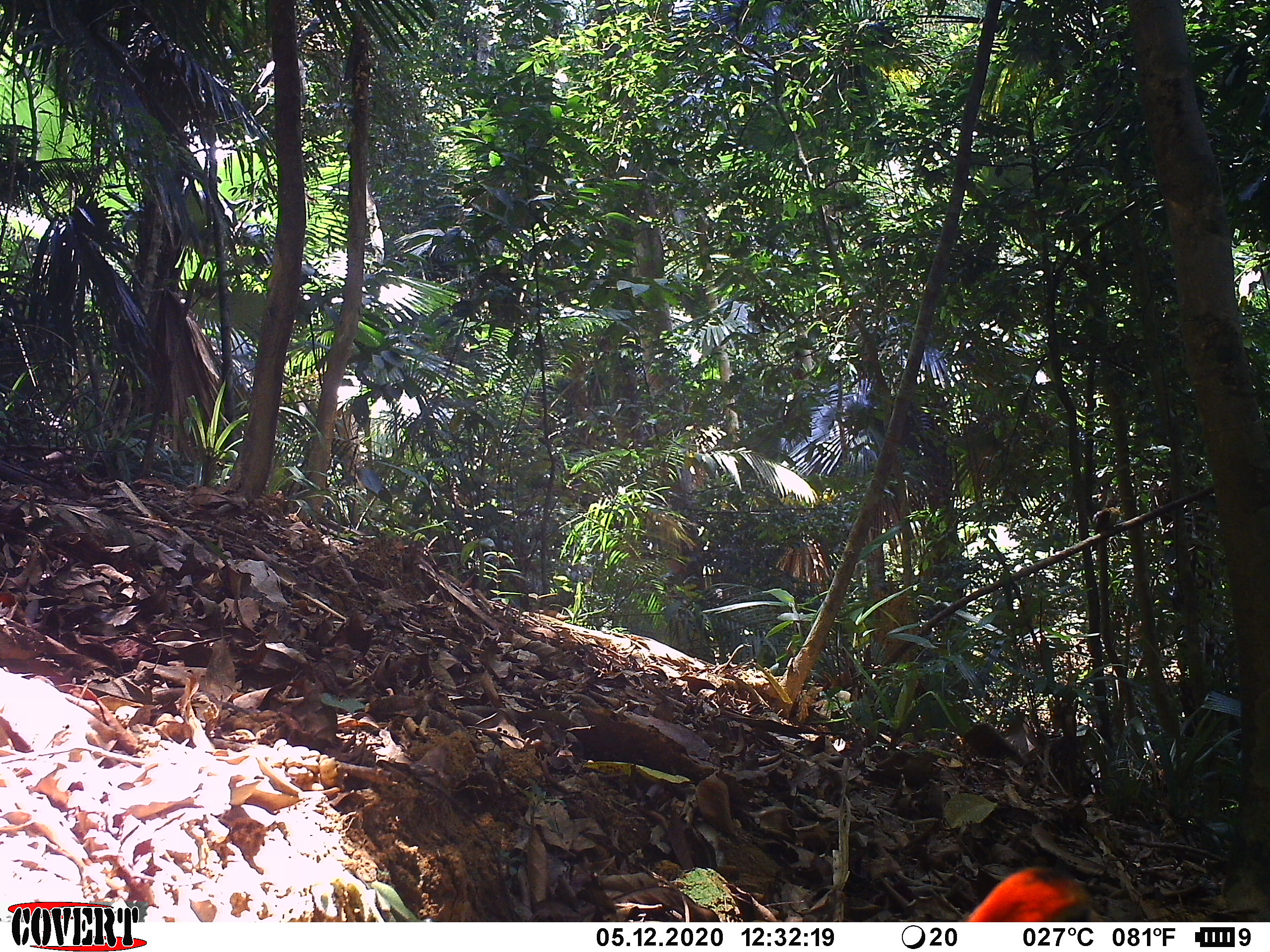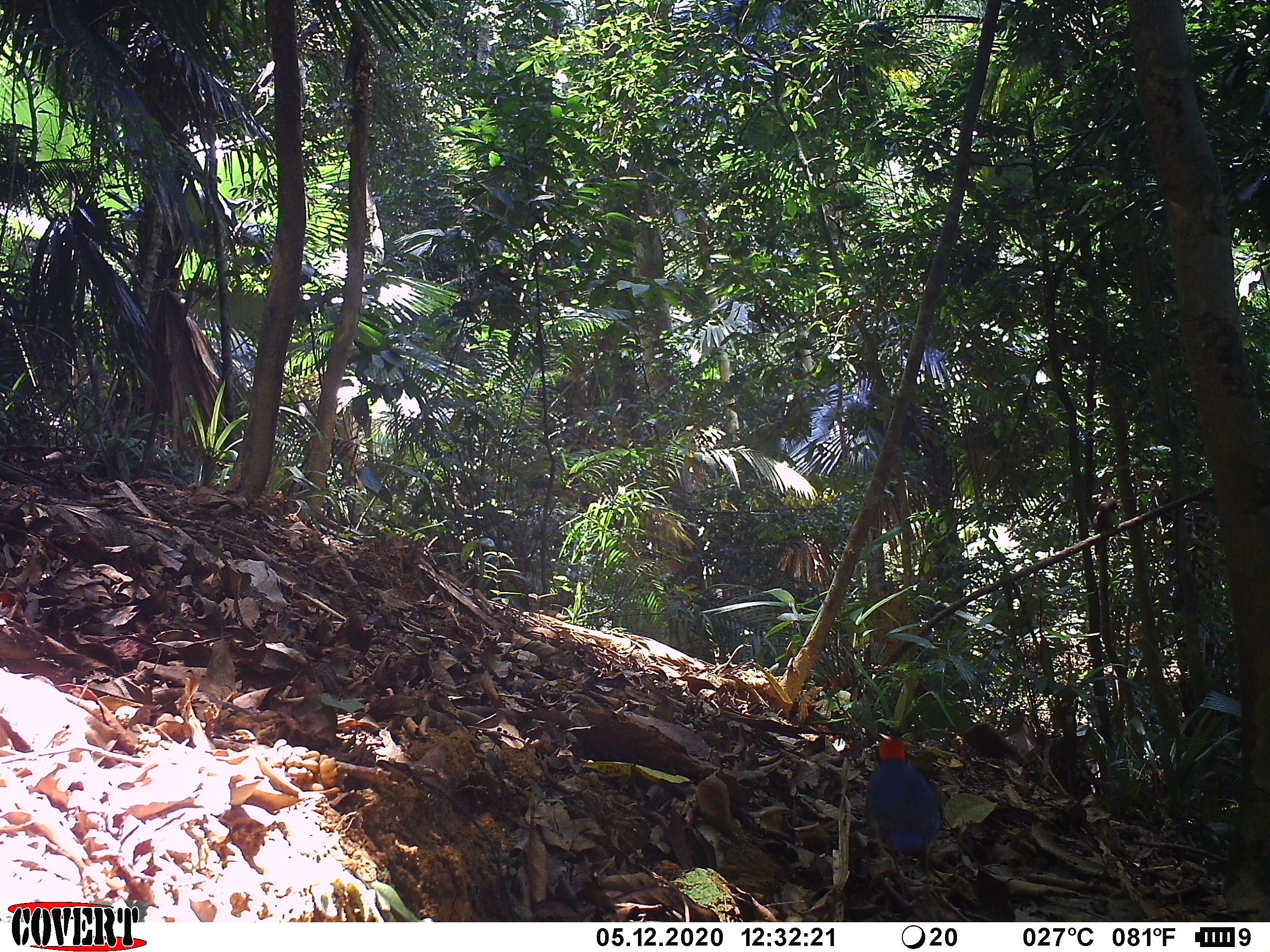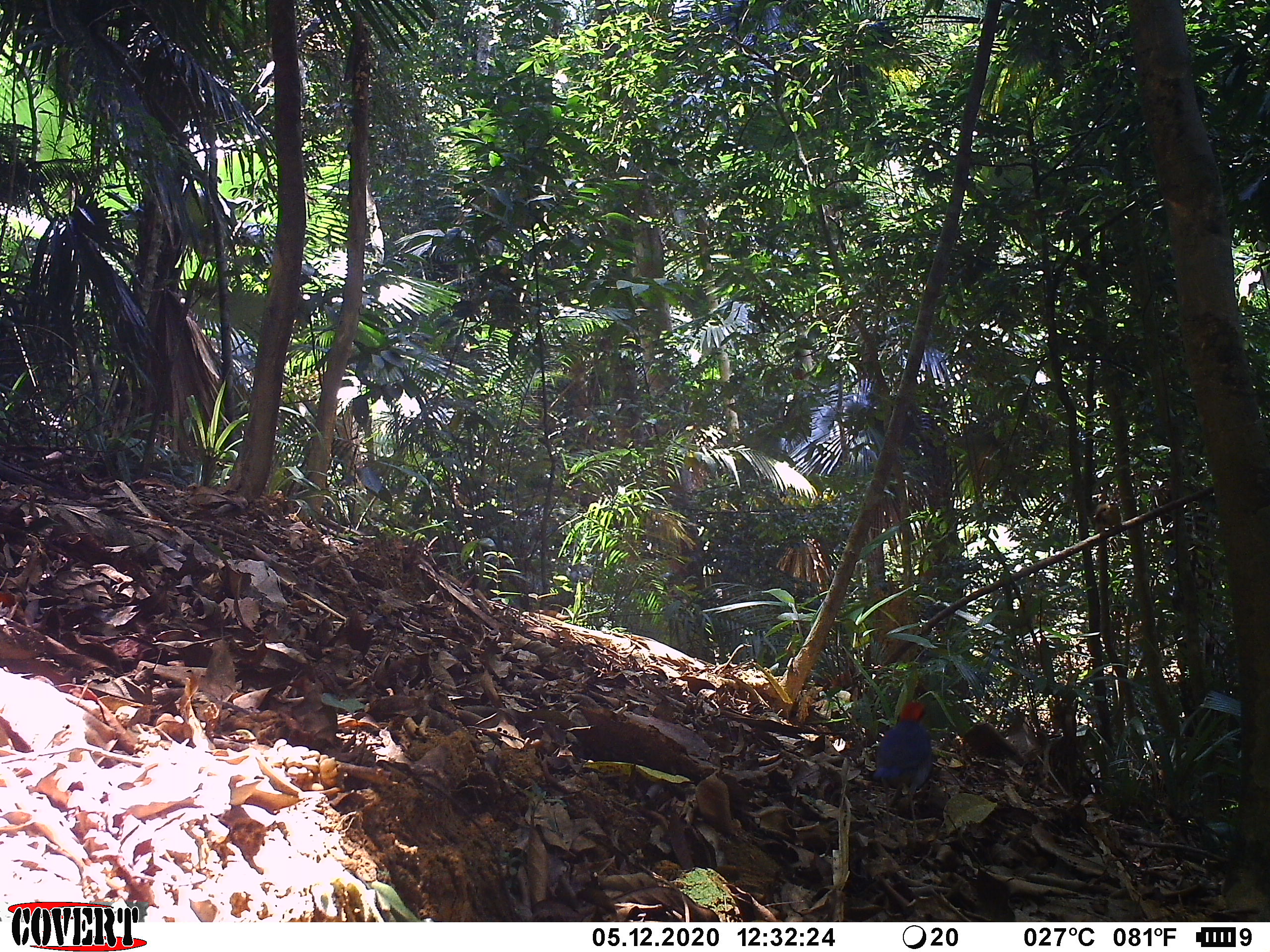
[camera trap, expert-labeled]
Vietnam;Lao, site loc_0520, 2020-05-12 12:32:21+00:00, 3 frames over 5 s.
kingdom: Animalia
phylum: Chordata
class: Aves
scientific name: Aves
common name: bird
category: unidentified bird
Unidentified bird (bird) (Aves). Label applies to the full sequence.